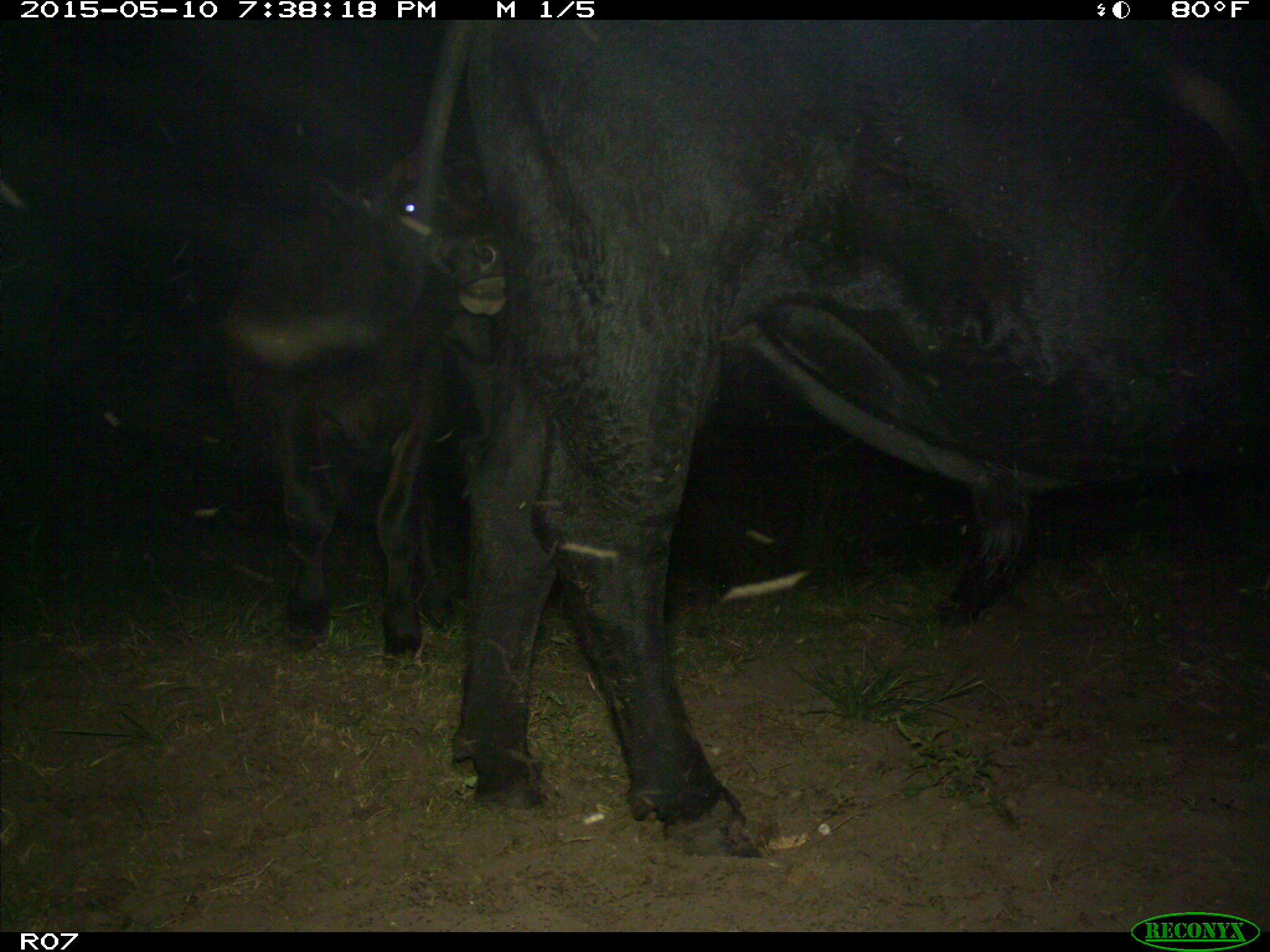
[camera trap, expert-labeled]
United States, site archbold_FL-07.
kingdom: Animalia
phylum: Chordata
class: Mammalia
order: Artiodactyla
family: Bovidae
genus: Bos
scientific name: Bos taurus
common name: domestic cow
Bos taurus (domestic cow).